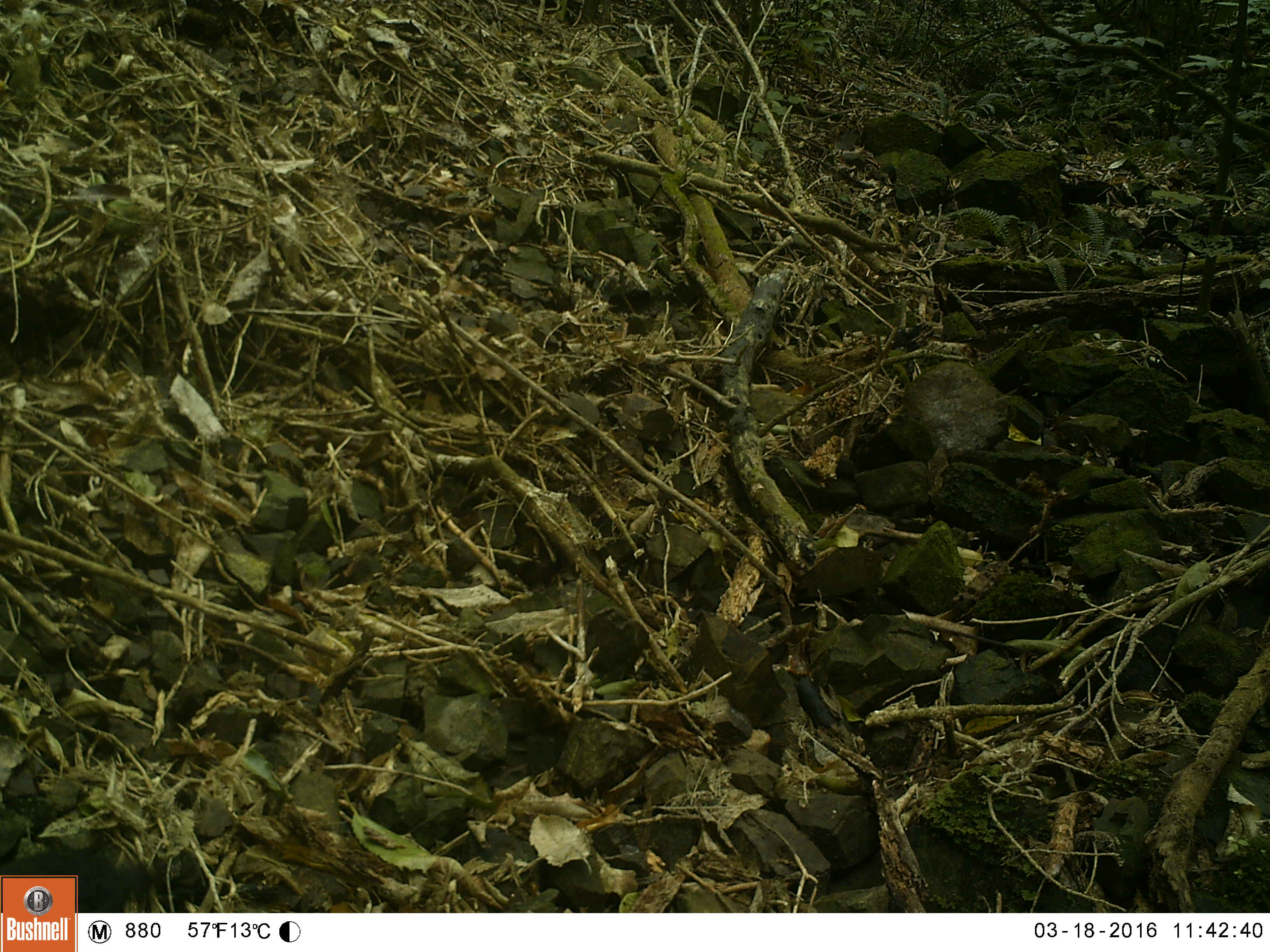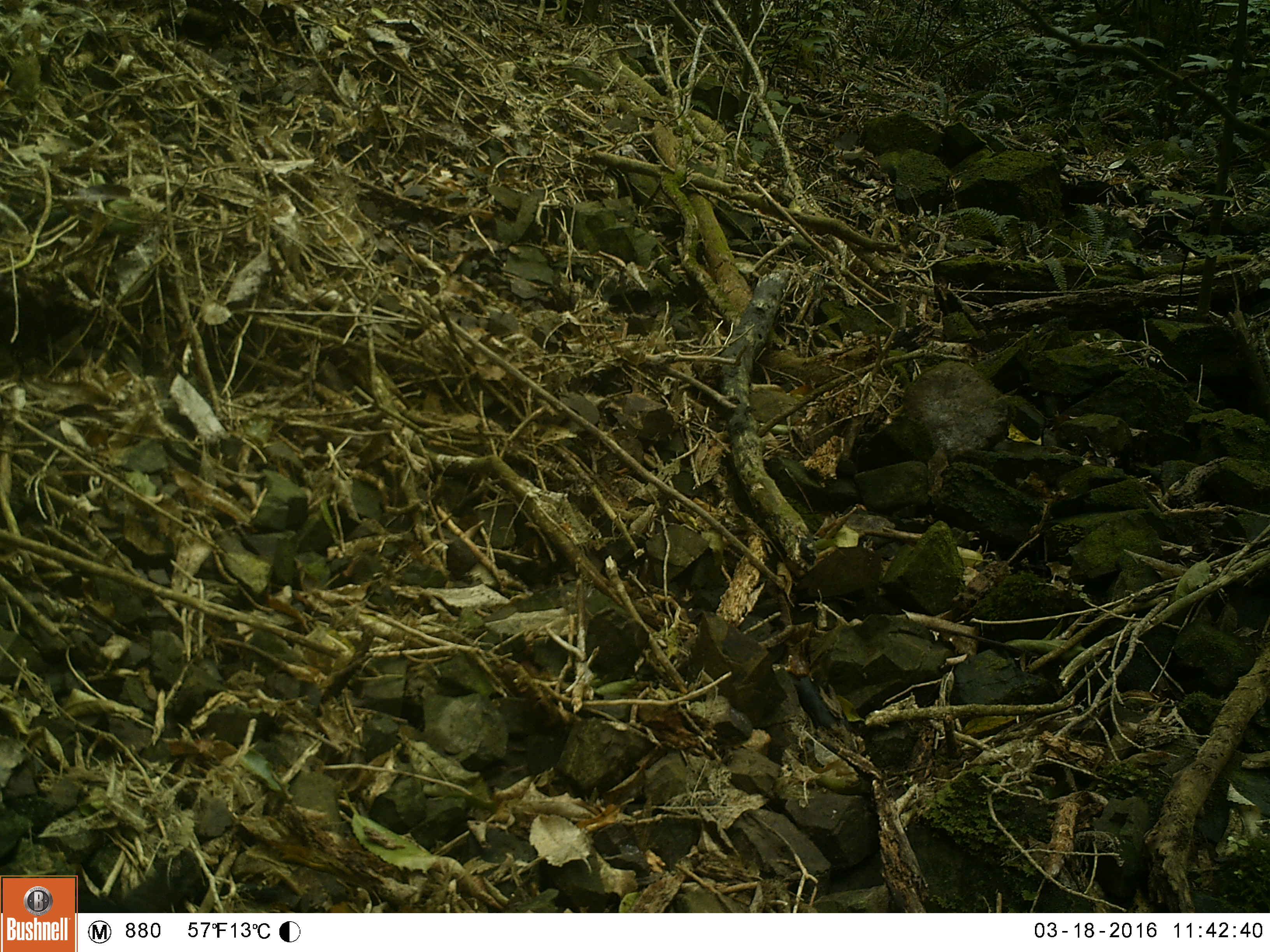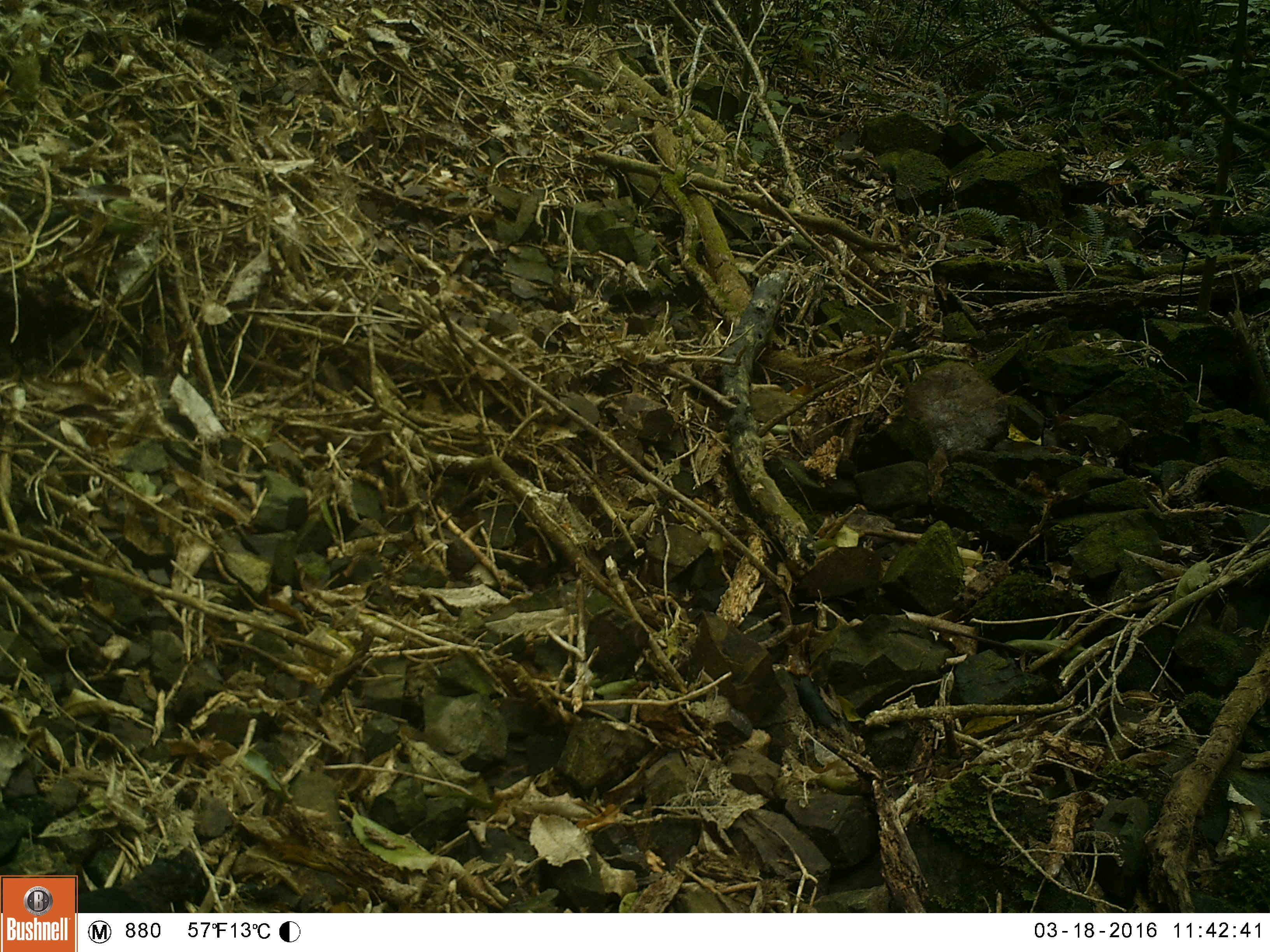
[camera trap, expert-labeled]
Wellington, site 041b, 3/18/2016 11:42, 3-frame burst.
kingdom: Animalia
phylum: Chordata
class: Aves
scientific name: Aves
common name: bird